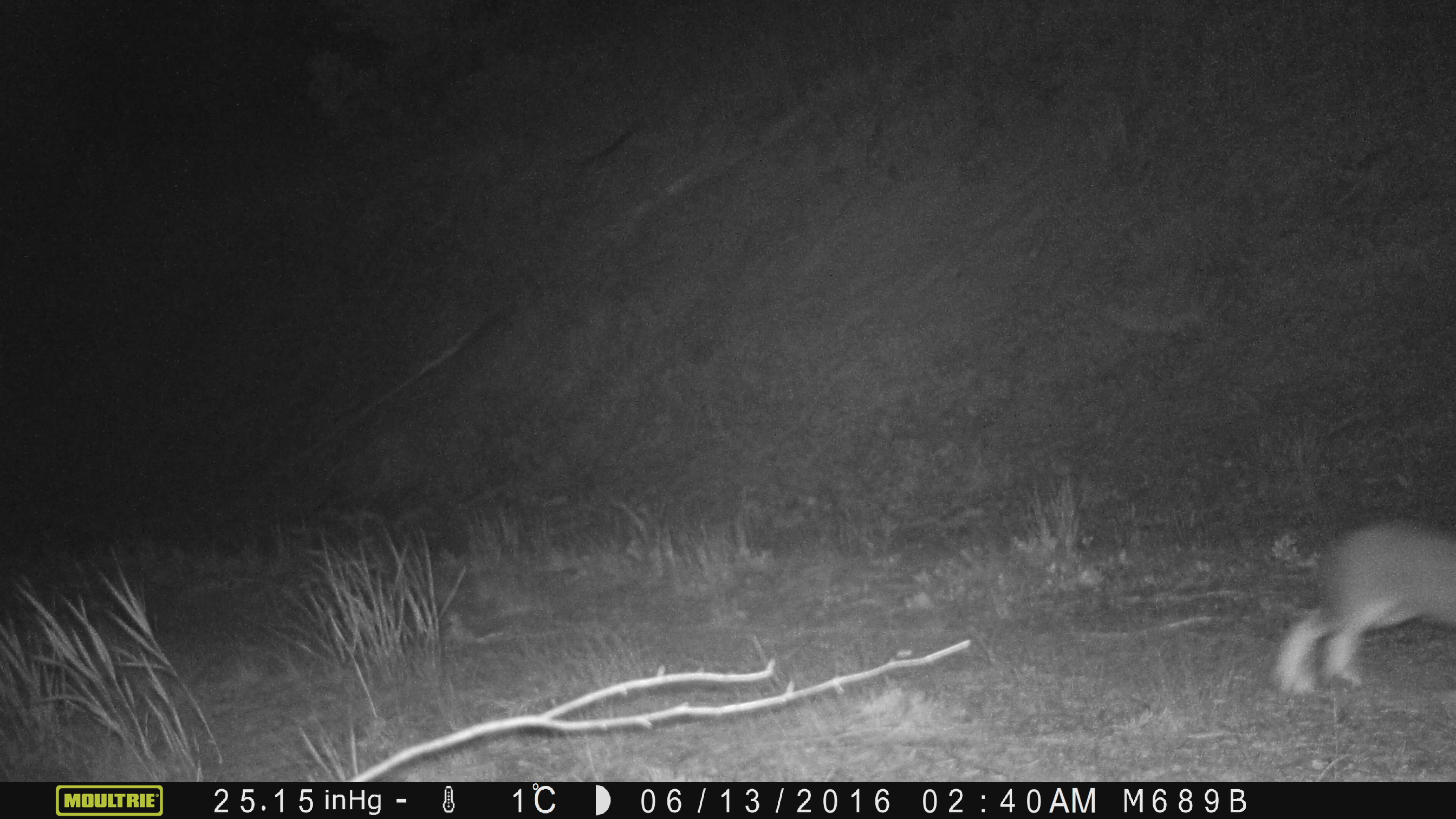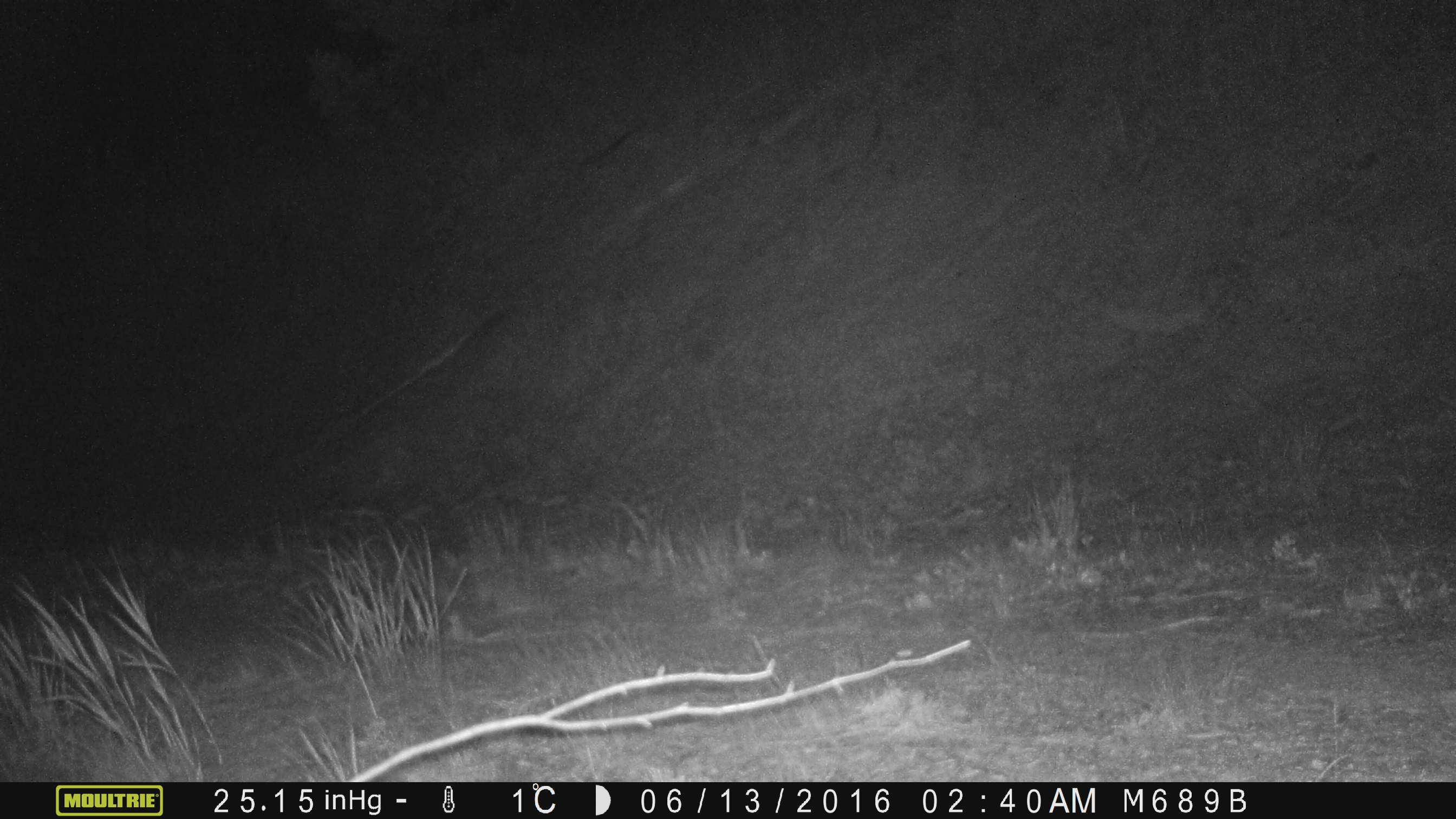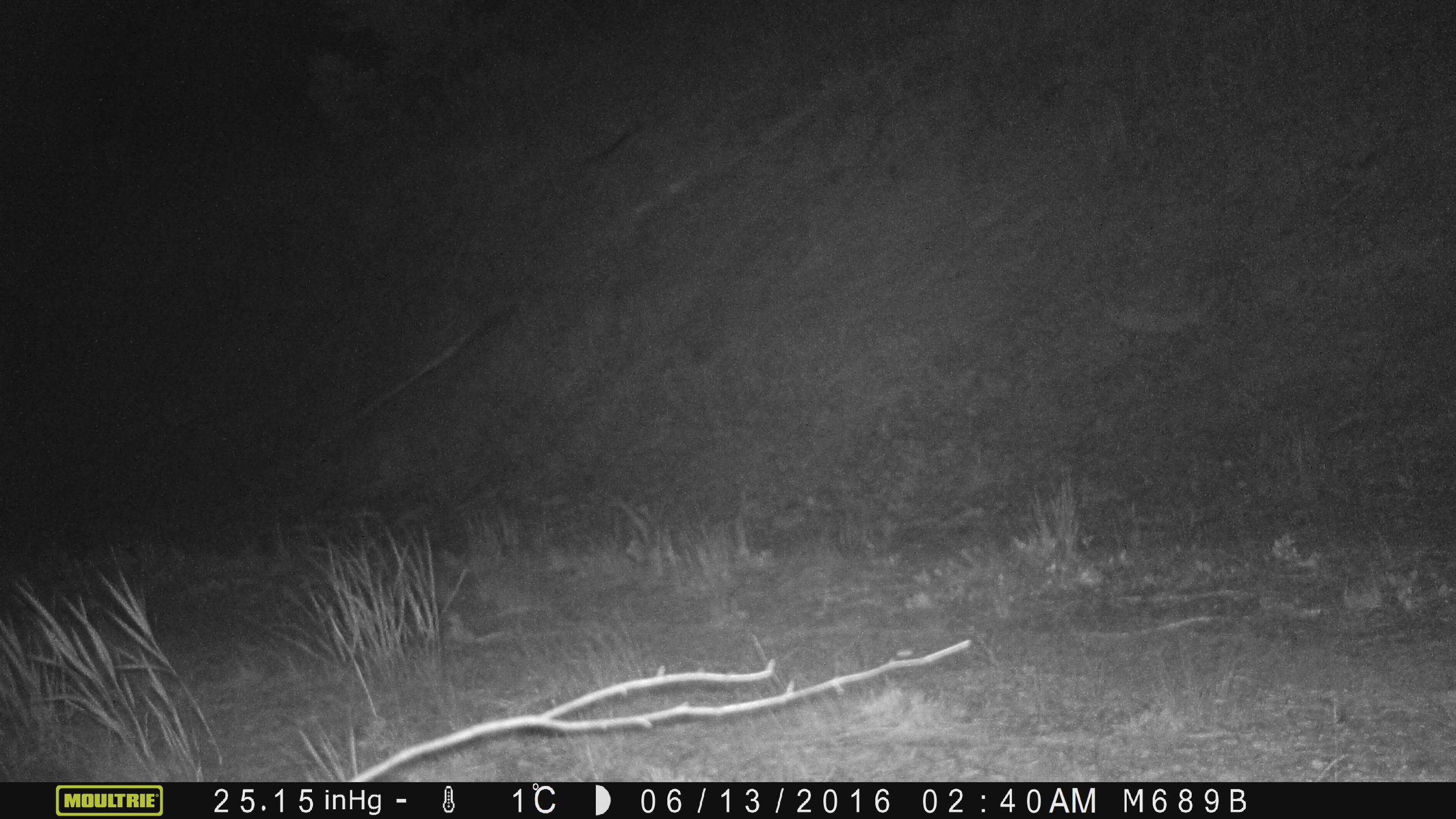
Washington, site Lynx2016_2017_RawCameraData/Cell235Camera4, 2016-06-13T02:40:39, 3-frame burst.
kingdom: Animalia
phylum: Chordata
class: Mammalia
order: Lagomorpha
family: Leporidae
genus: Lepus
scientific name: Lepus americanus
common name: snowshoe hare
Lepus americanus (snowshoe hare). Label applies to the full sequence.